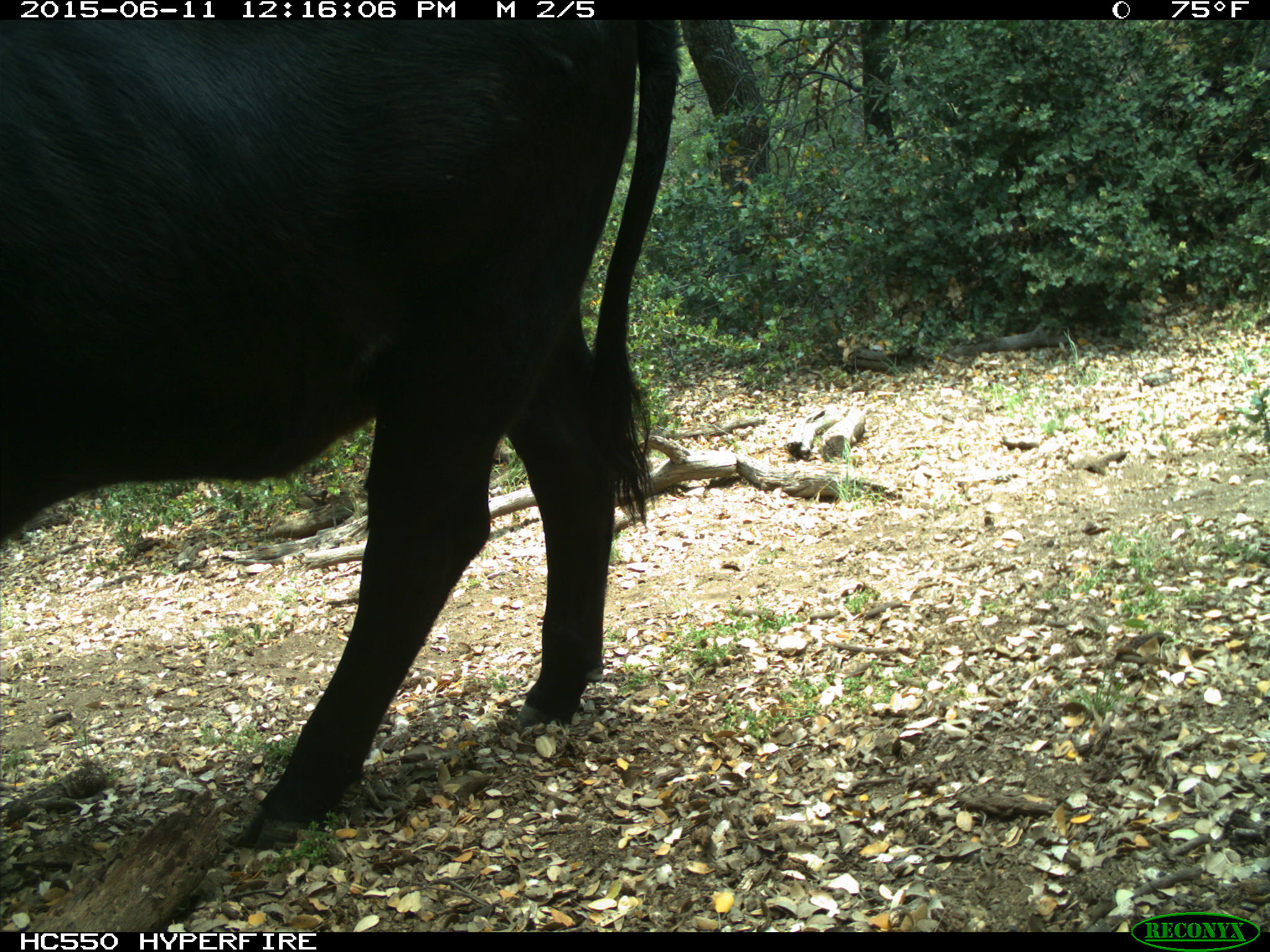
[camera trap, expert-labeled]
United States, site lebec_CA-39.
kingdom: Animalia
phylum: Chordata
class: Mammalia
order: Artiodactyla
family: Bovidae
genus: Bos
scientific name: Bos taurus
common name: domestic cow